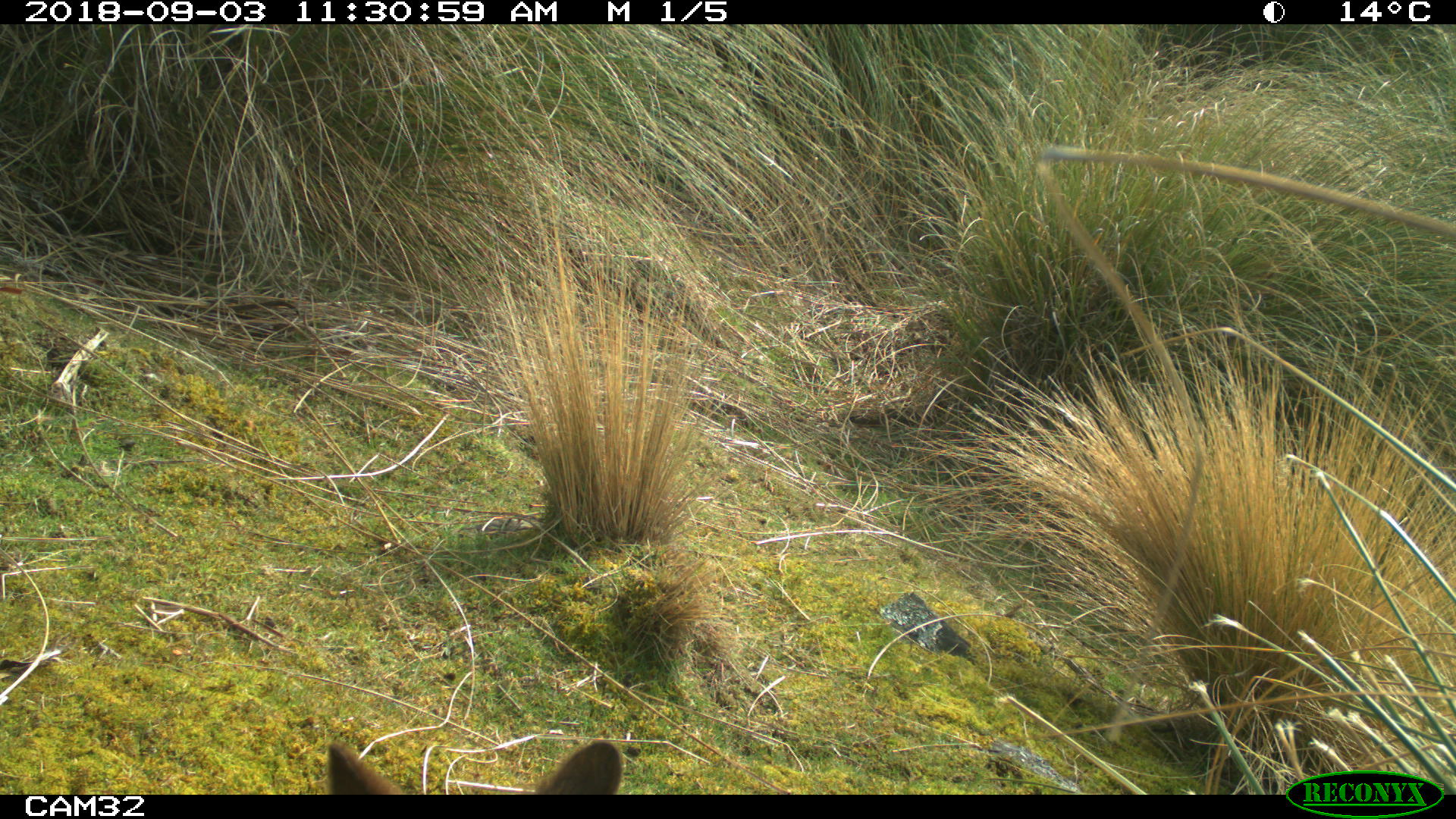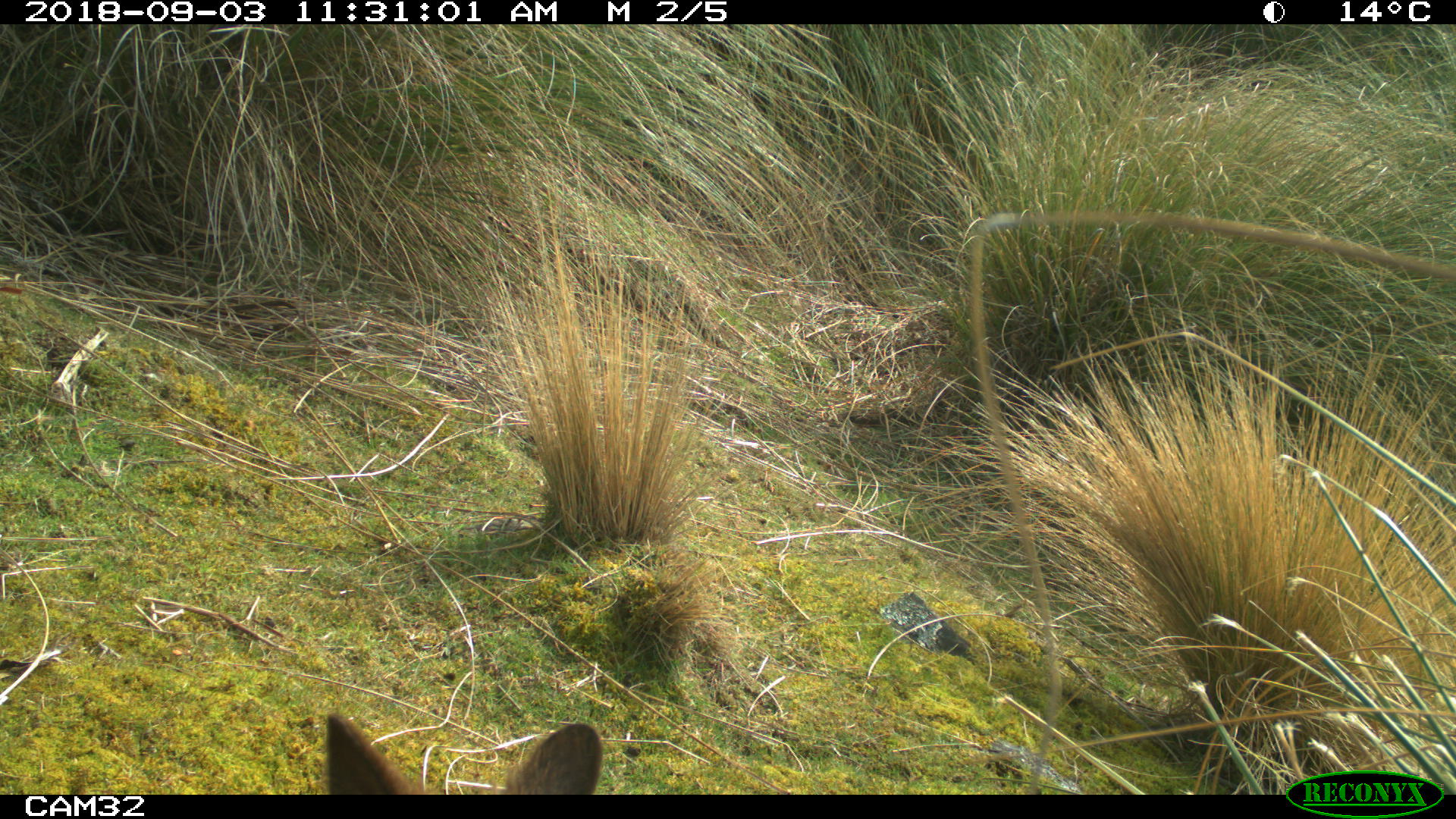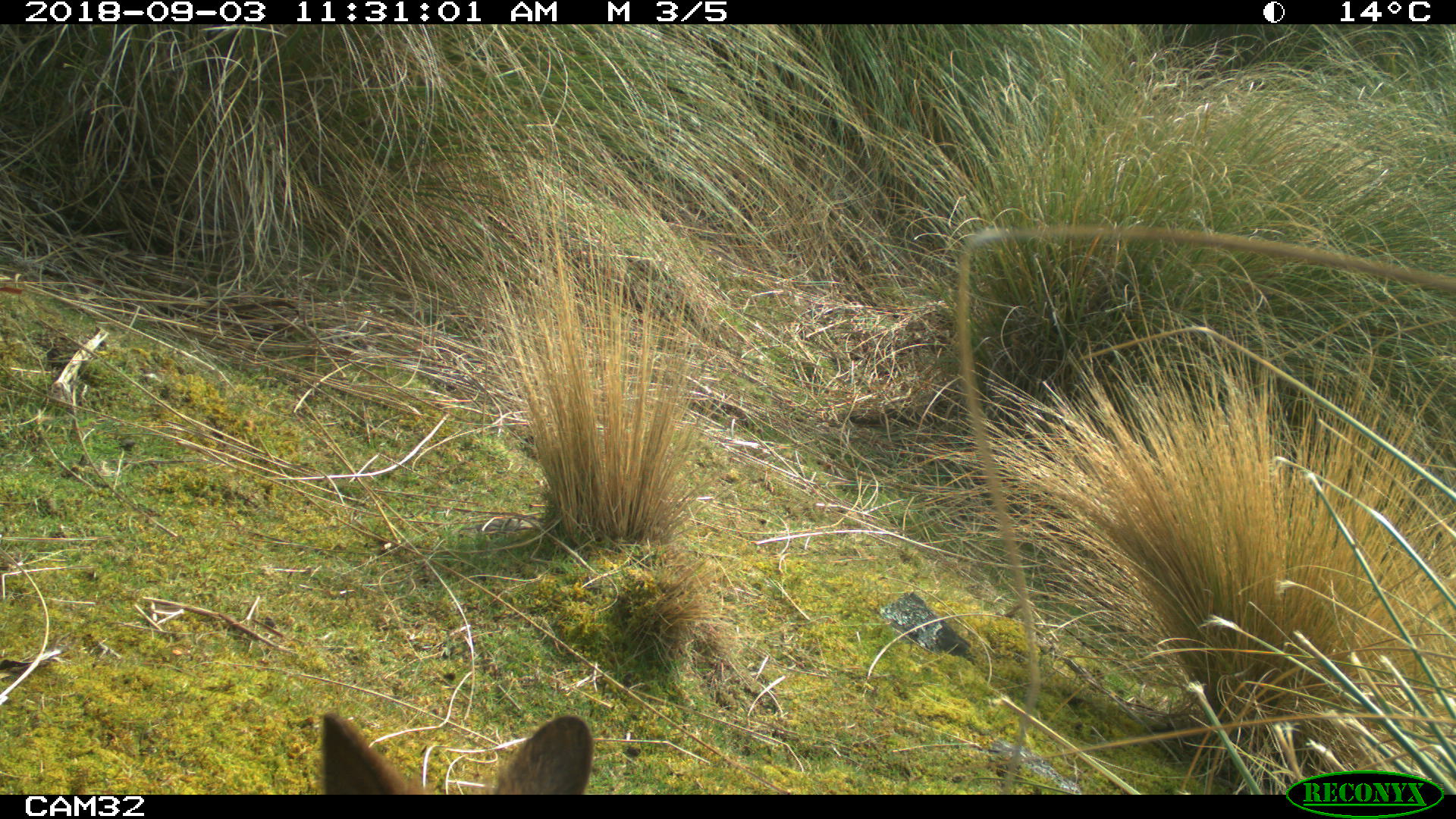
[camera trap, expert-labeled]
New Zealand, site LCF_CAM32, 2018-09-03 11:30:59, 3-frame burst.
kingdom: Animalia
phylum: Chordata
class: Mammalia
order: Diprotodontia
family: Macropodidae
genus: Notamacropus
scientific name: Notamacropus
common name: wallaby